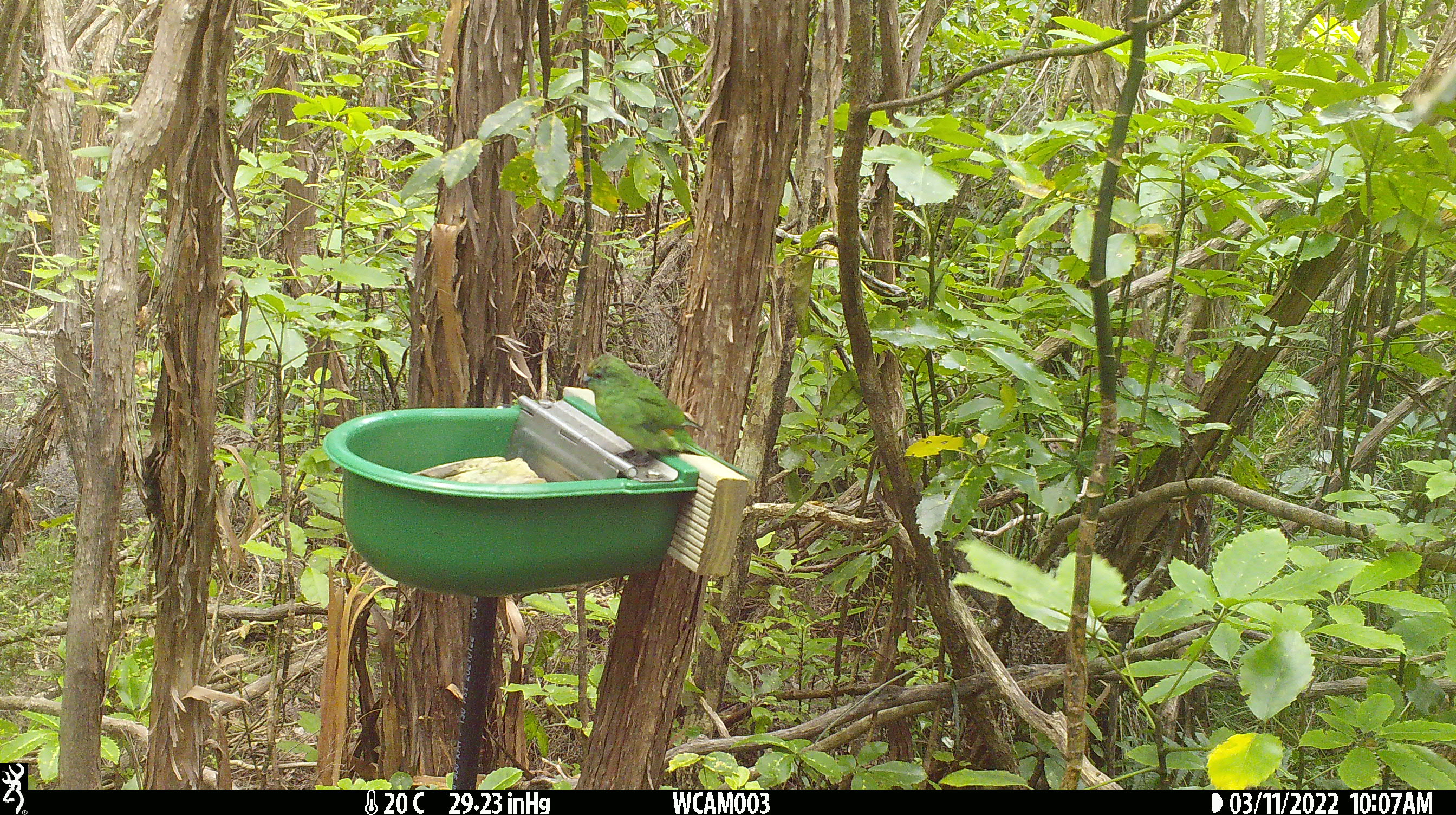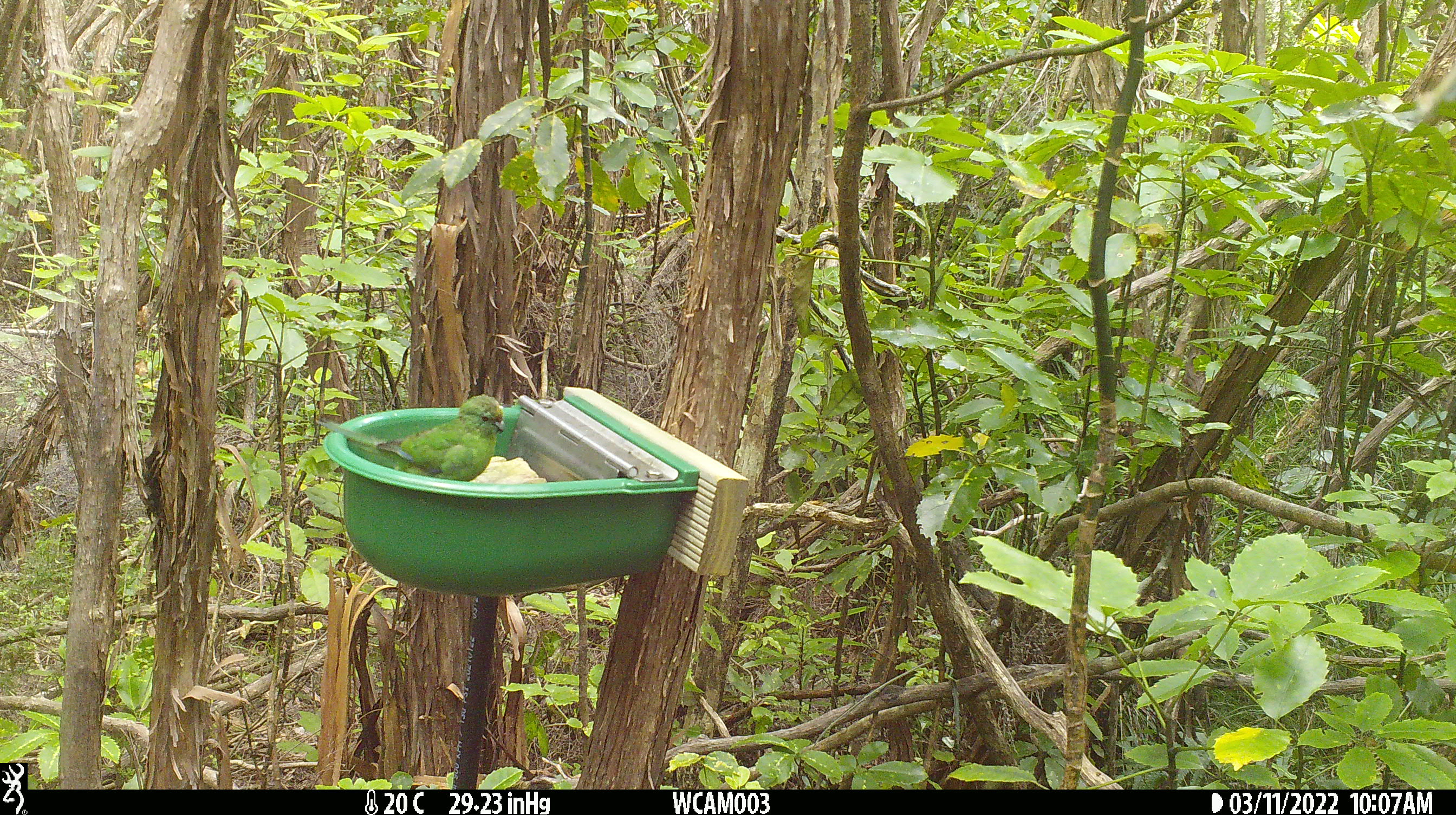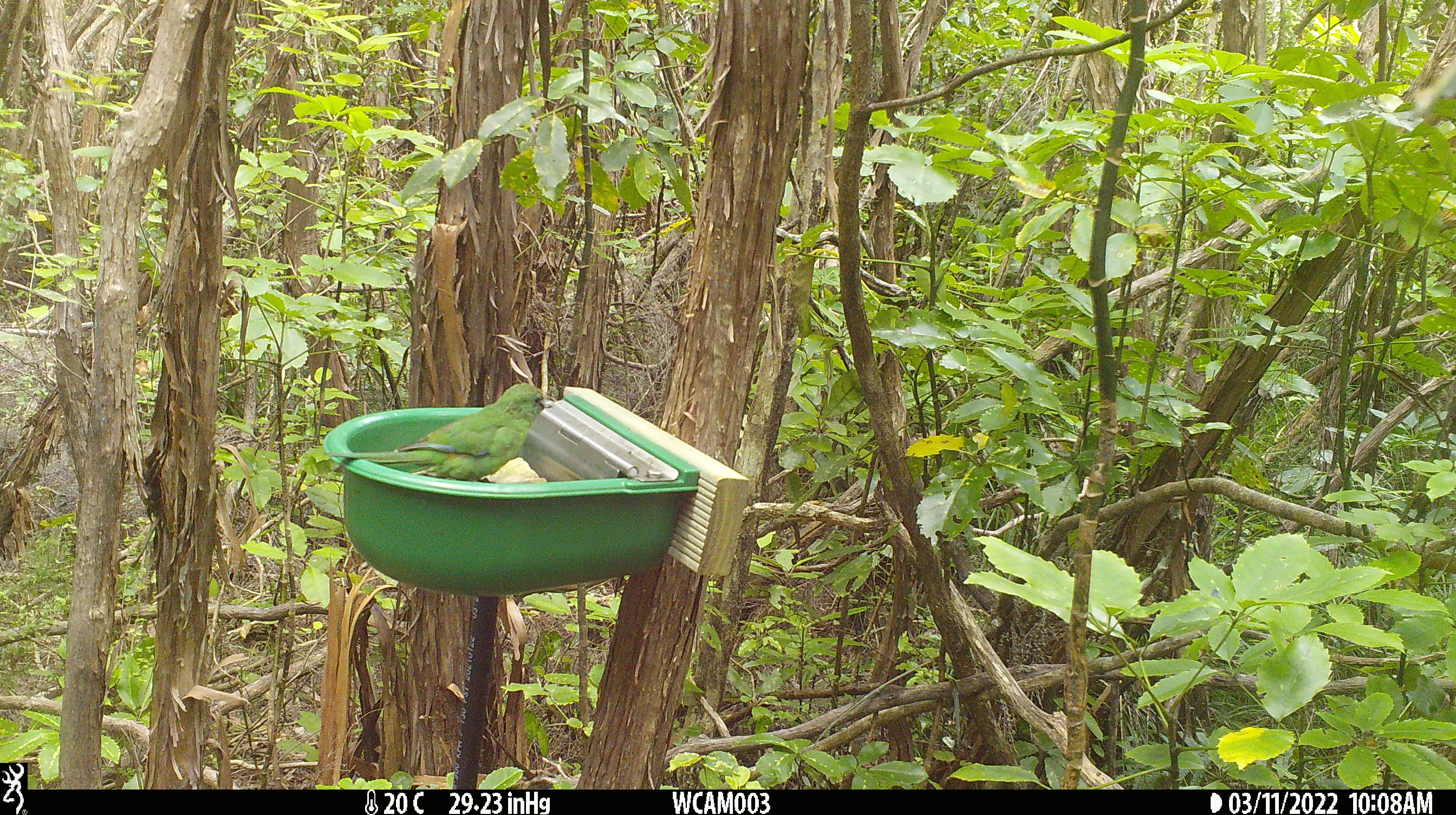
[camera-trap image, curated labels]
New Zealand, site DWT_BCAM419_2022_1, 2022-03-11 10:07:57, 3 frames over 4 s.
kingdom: Animalia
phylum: Chordata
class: Aves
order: Psittaciformes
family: Psittaculidae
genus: Cyanoramphus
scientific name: Cyanoramphus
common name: parakeet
Parakeet (Cyanoramphus).